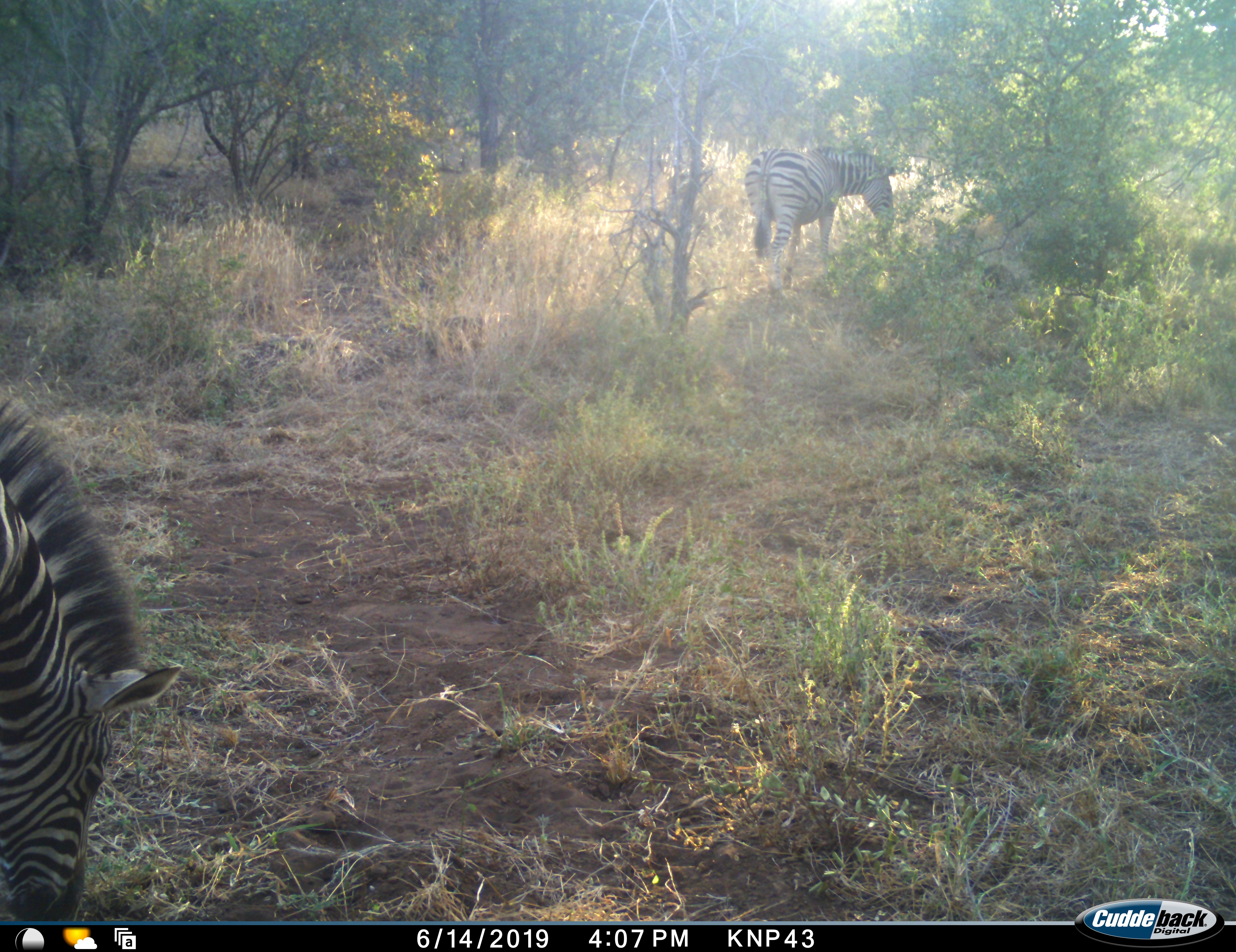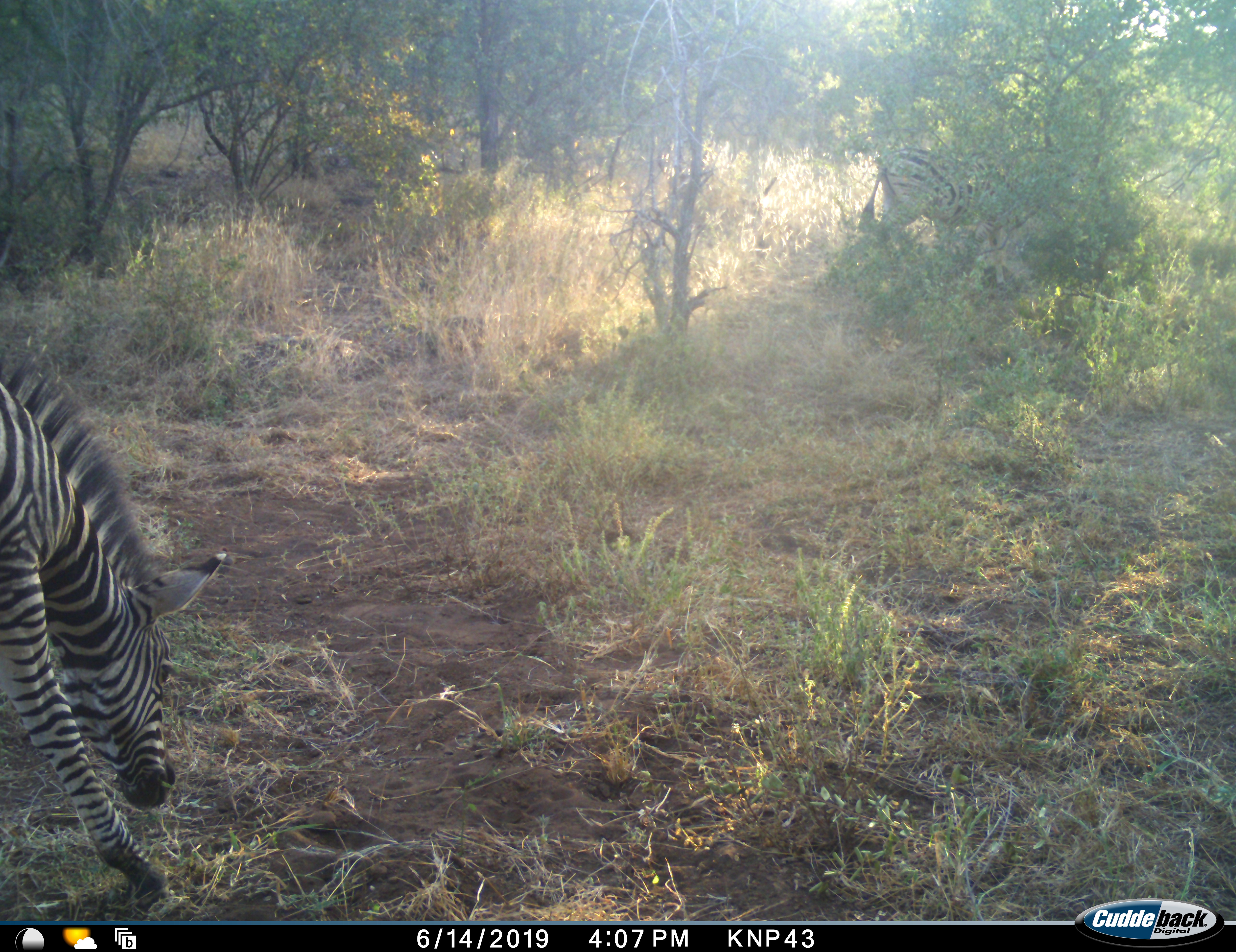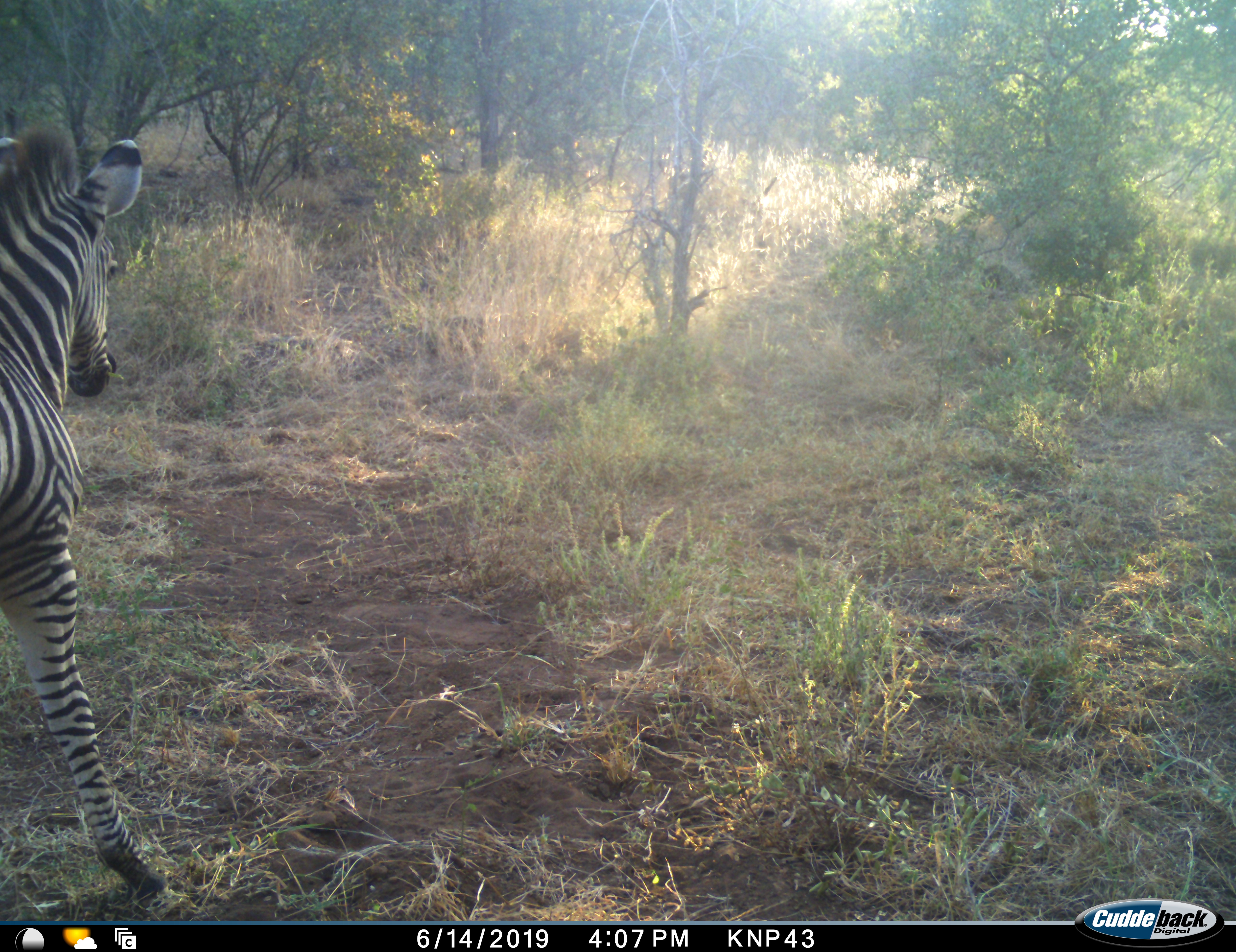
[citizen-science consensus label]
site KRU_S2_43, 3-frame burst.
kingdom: Animalia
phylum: Chordata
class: Mammalia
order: Perissodactyla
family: Equidae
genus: Equus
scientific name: Equus quagga burchellii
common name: burchell's zebra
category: zebraburchells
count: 2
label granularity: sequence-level